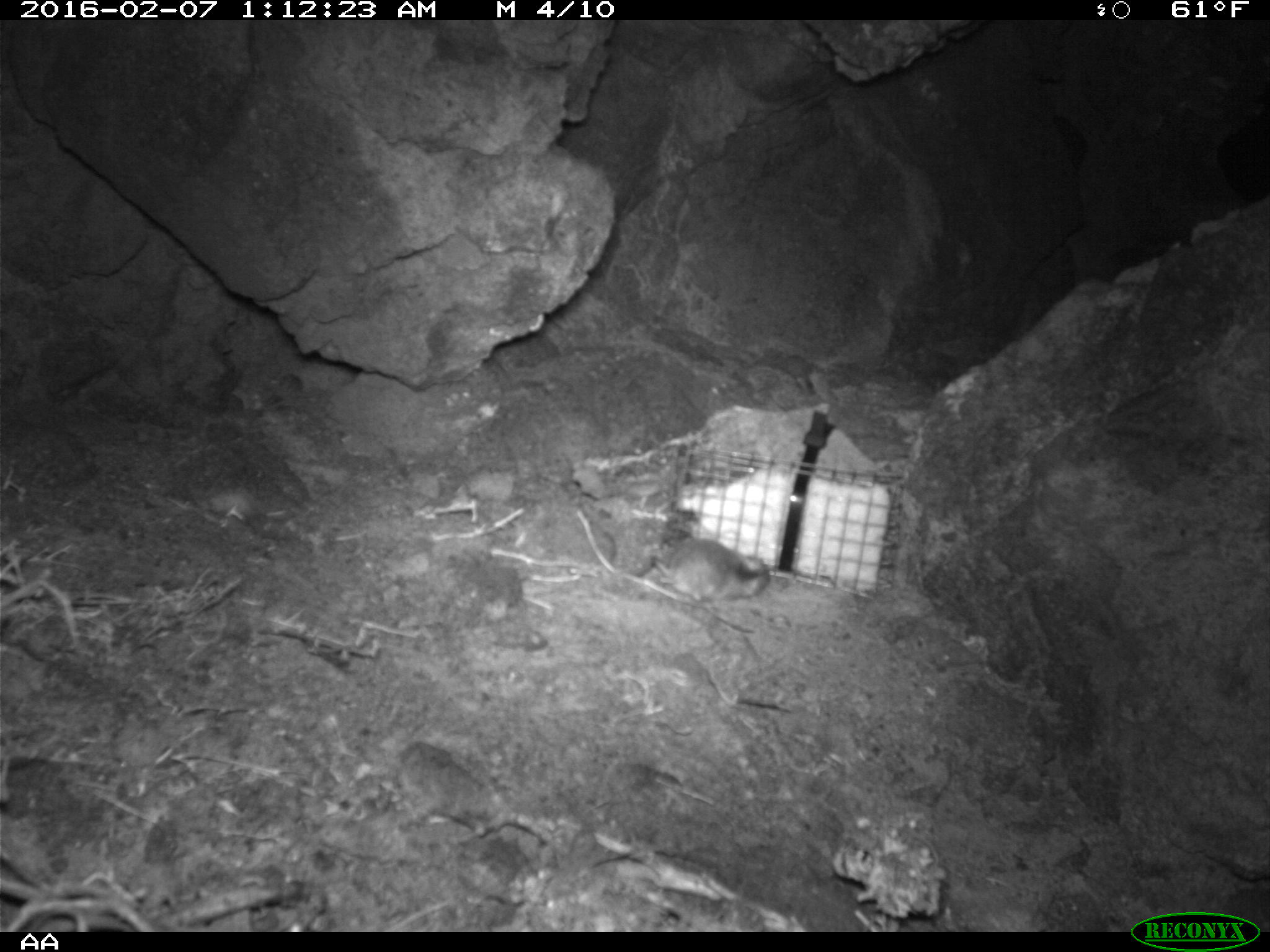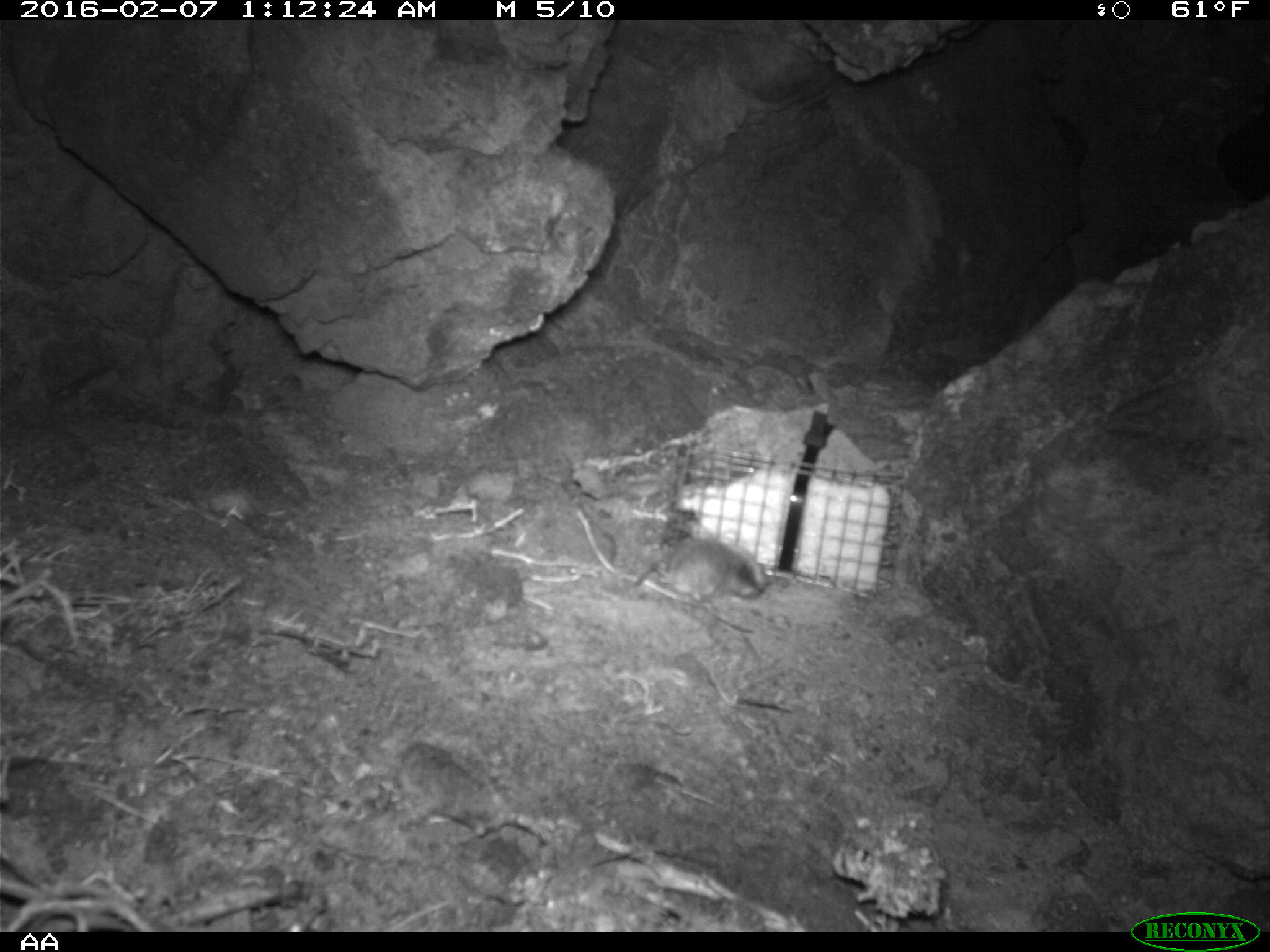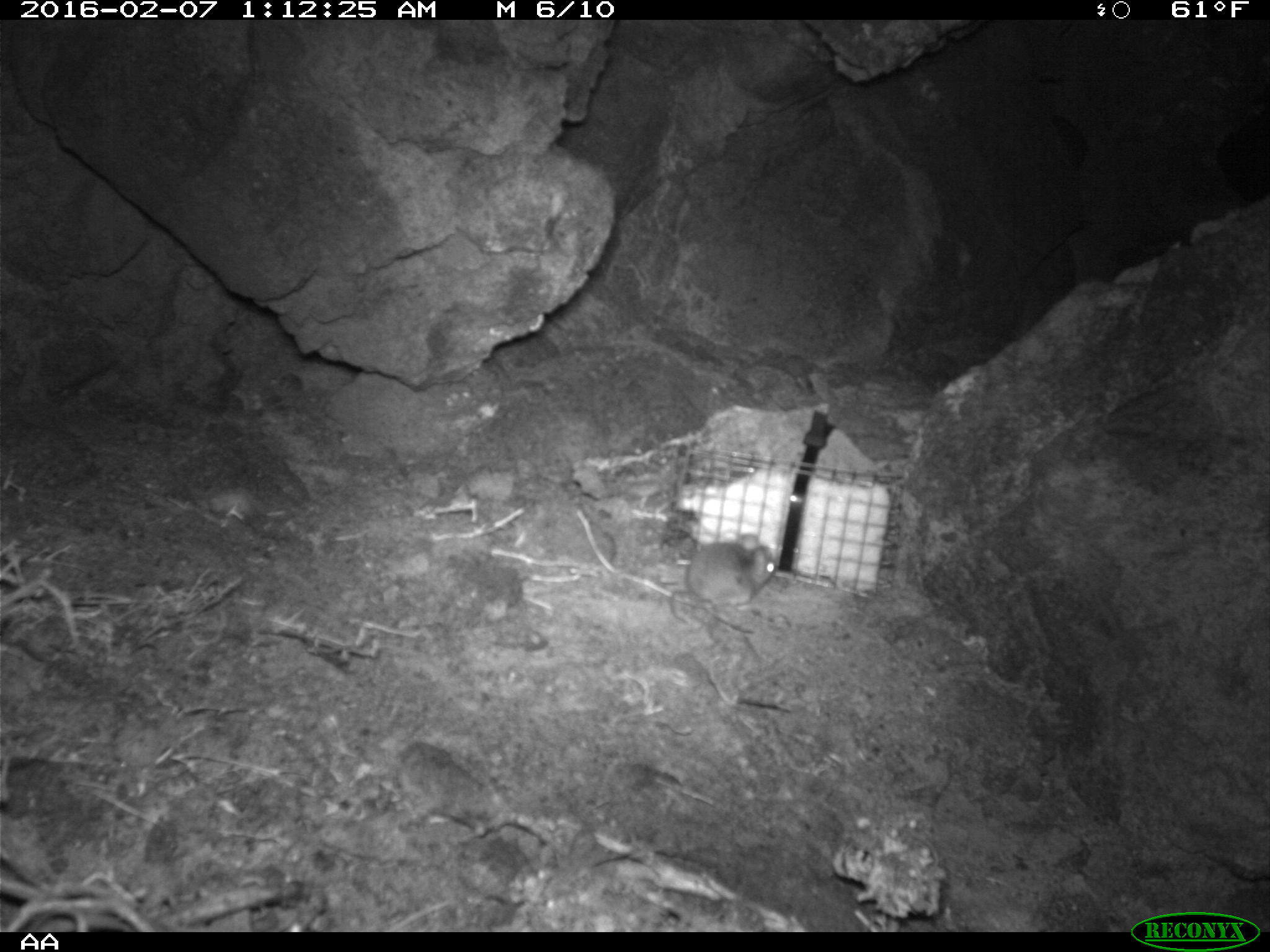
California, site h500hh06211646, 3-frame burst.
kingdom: Animalia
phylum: Chordata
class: Mammalia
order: Rodentia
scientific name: Rodentia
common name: rodent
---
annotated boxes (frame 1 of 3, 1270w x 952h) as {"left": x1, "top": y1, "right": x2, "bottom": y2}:
rodent: {"left": 652, "top": 538, "right": 770, "bottom": 633}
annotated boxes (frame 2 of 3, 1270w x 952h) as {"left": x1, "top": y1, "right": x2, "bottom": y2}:
rodent: {"left": 627, "top": 536, "right": 768, "bottom": 602}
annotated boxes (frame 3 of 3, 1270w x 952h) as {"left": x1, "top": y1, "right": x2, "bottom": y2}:
rodent: {"left": 669, "top": 533, "right": 775, "bottom": 624}